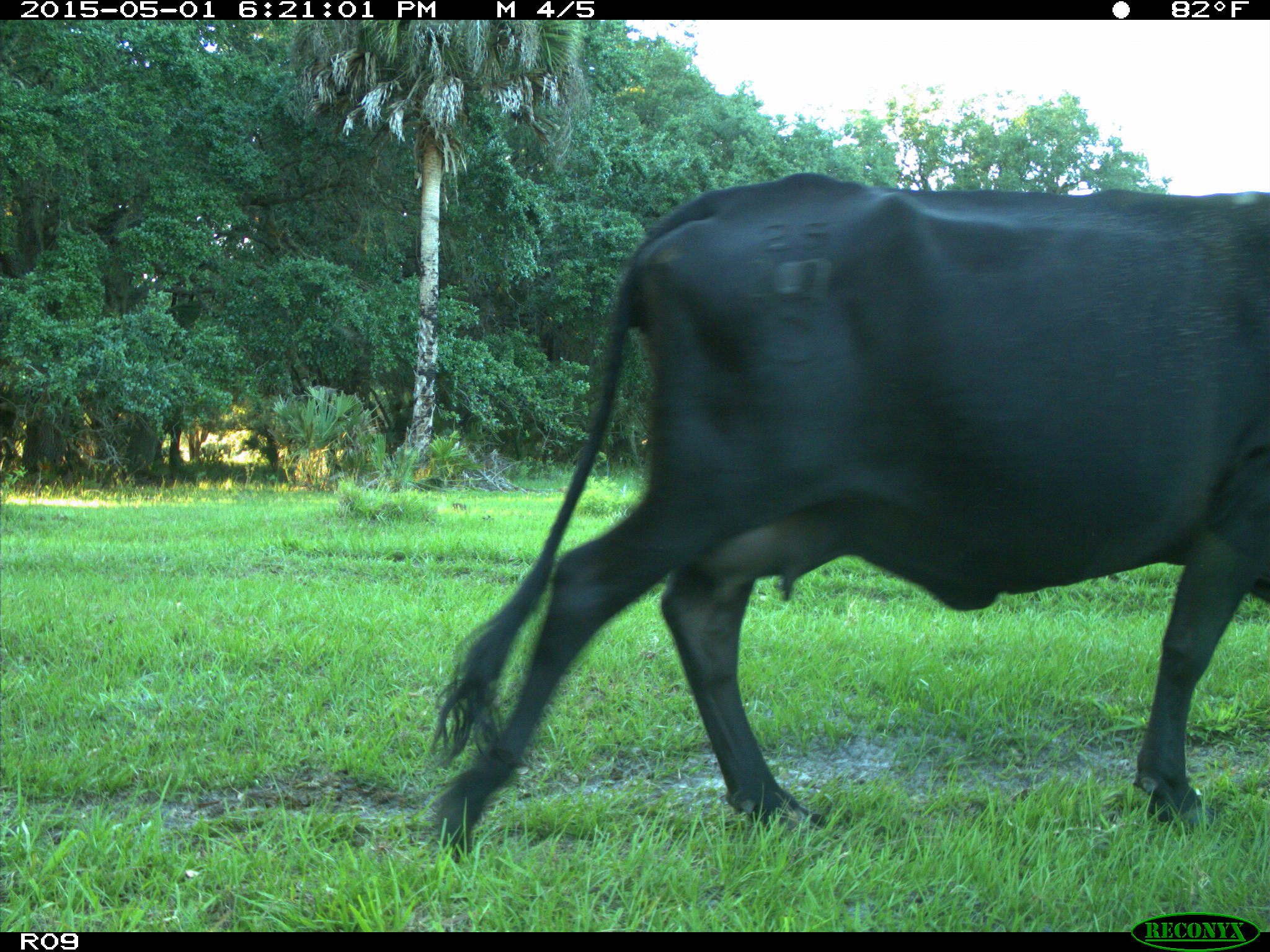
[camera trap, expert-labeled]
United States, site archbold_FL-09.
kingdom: Animalia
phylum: Chordata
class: Mammalia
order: Artiodactyla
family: Bovidae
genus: Bos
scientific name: Bos taurus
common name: domestic cow